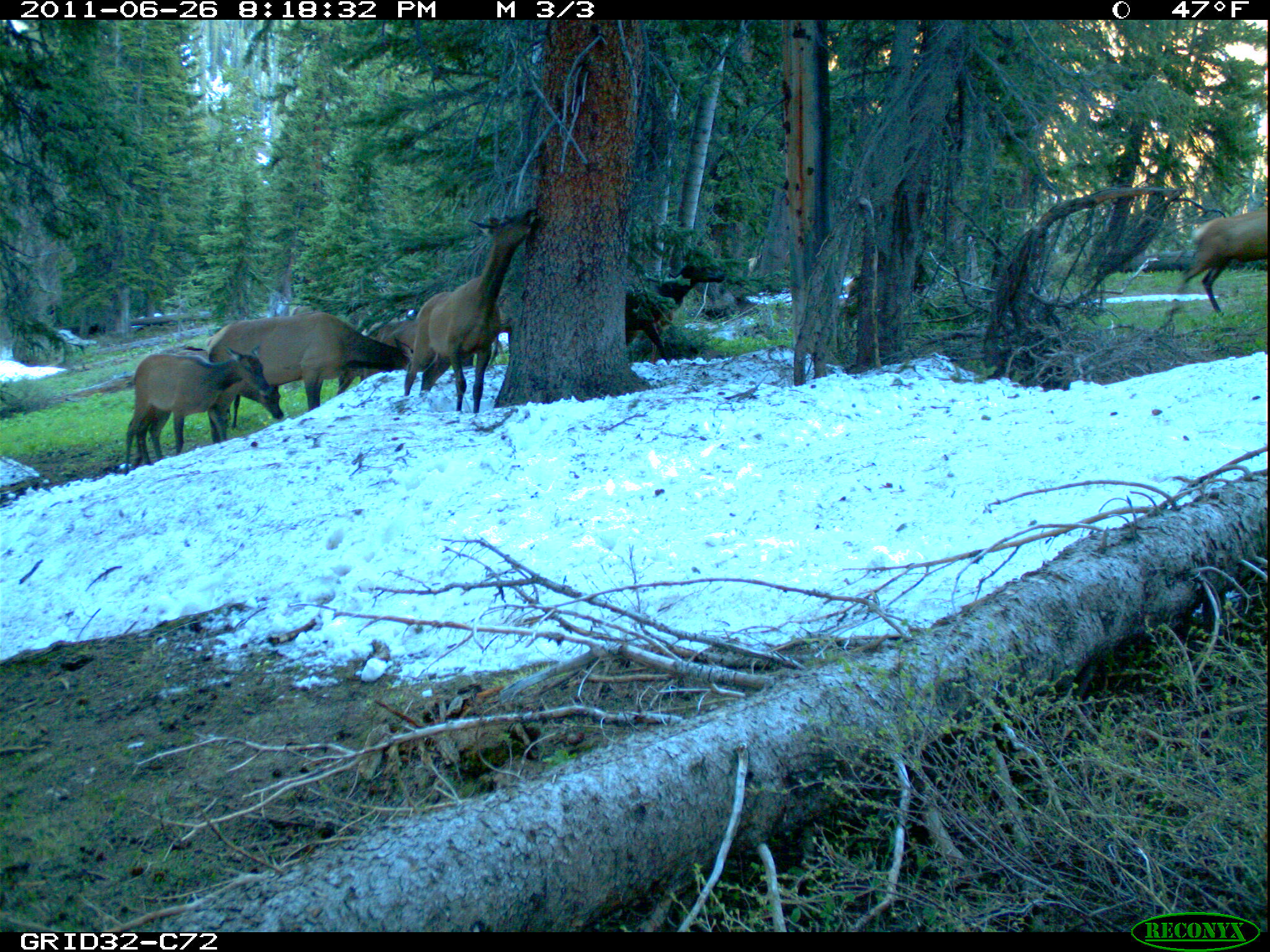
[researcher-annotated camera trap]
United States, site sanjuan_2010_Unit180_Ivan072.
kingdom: Animalia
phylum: Chordata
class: Mammalia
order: Artiodactyla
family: Cervidae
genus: Cervus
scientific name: Cervus elaphus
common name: red deer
Cervus elaphus (red deer).